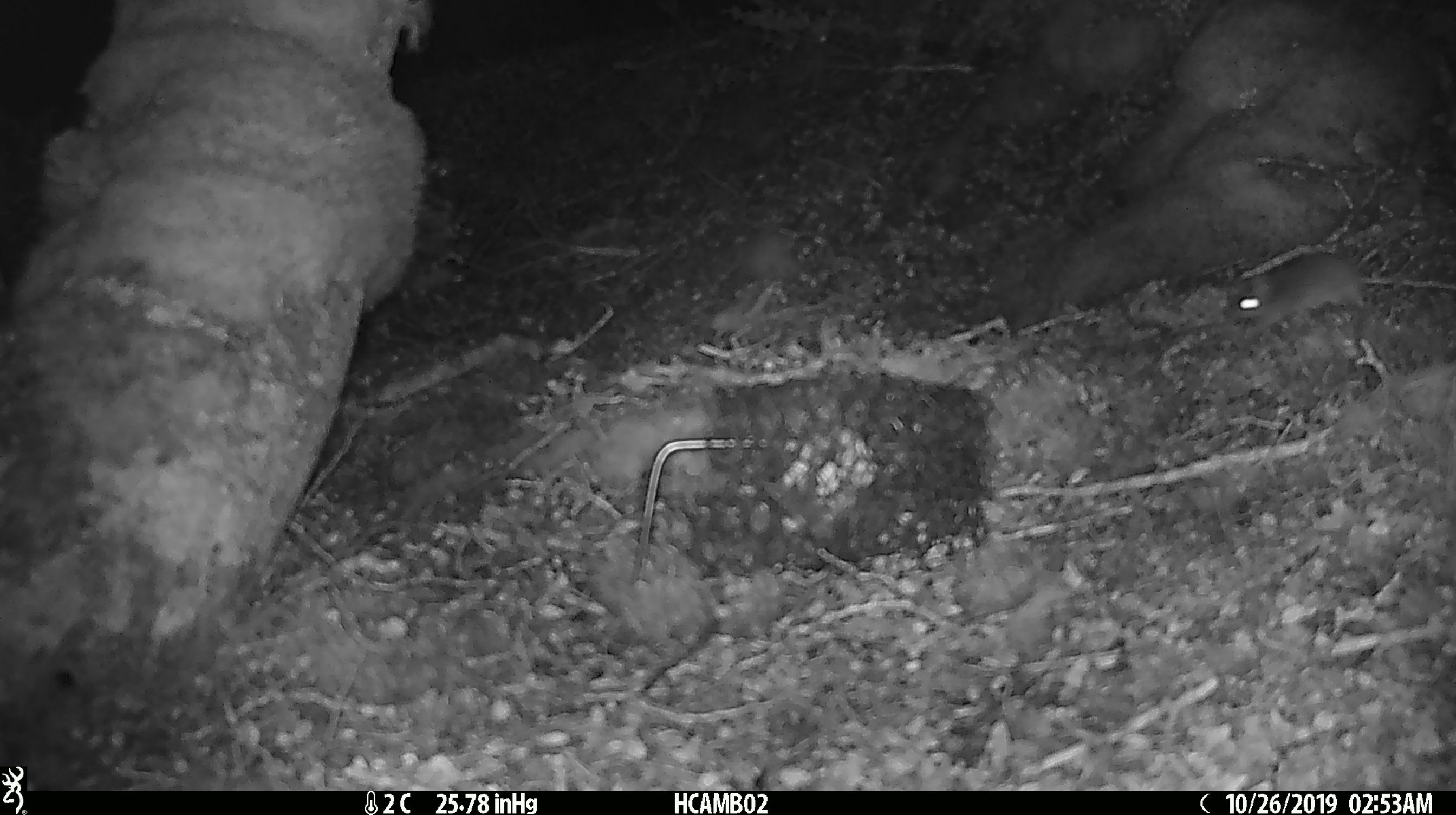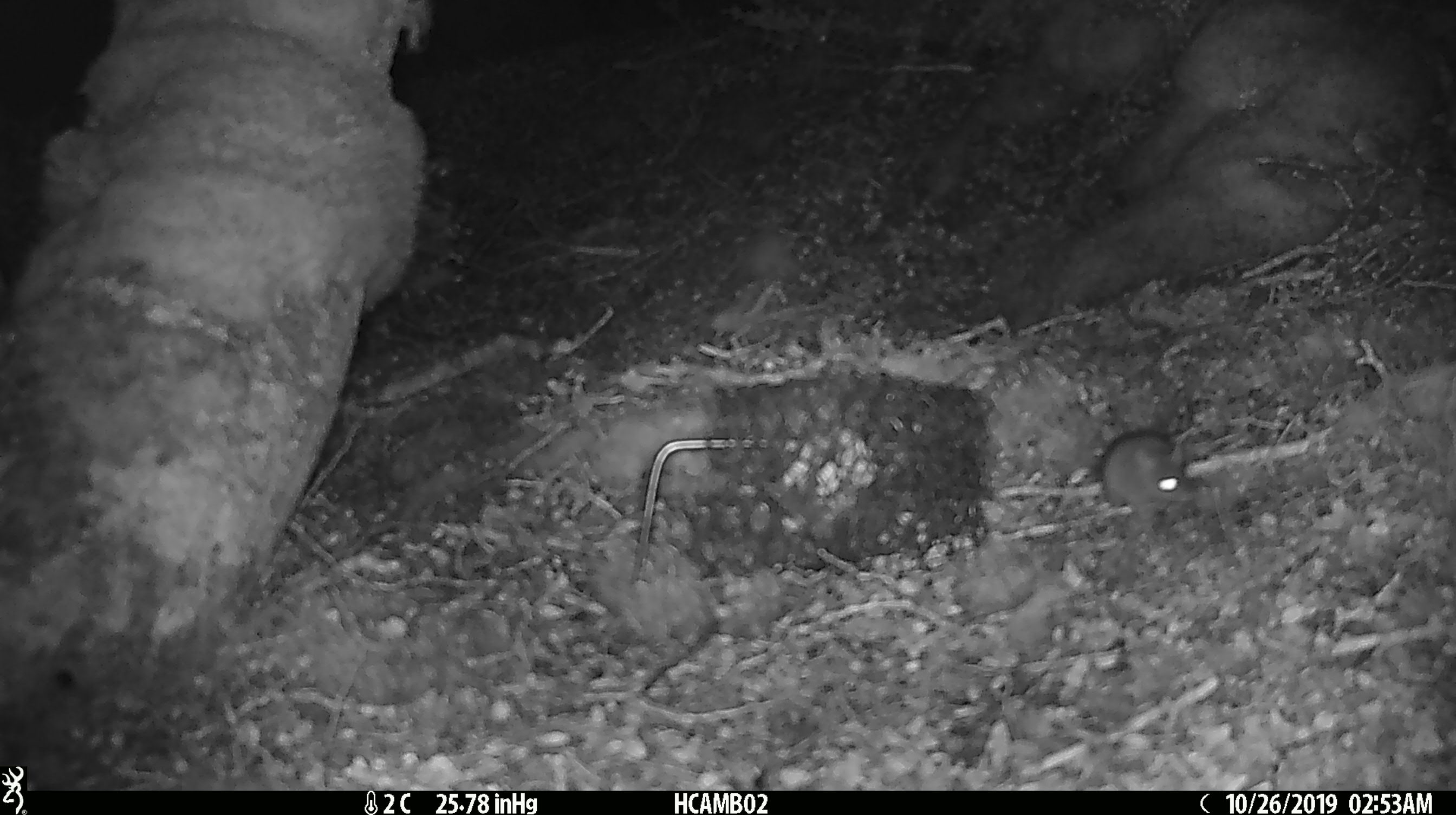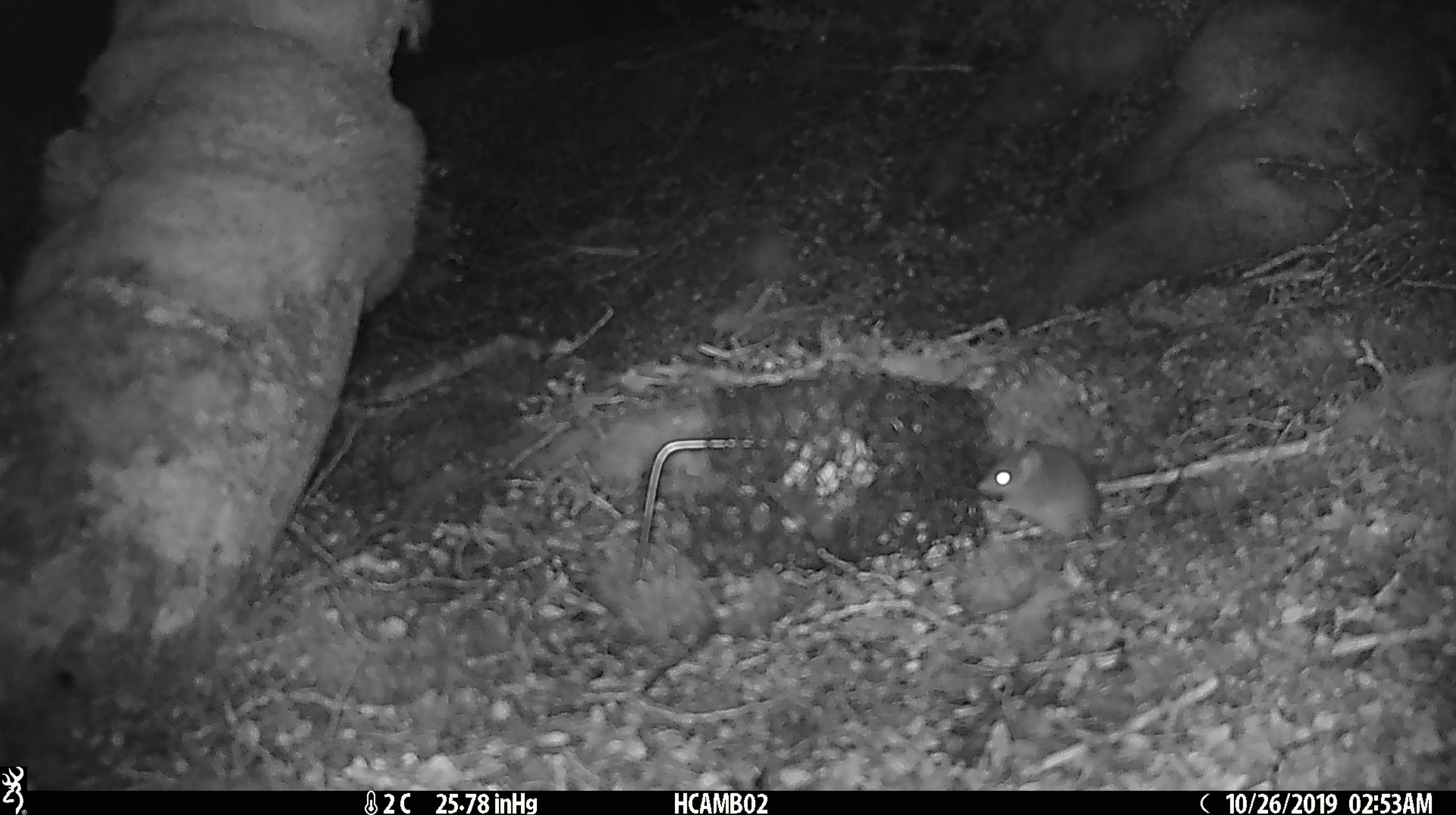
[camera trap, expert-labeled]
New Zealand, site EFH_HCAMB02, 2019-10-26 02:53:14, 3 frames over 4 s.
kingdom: Animalia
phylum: Chordata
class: Mammalia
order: Rodentia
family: Muridae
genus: Mus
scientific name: Mus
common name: mouse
Mouse (Mus).